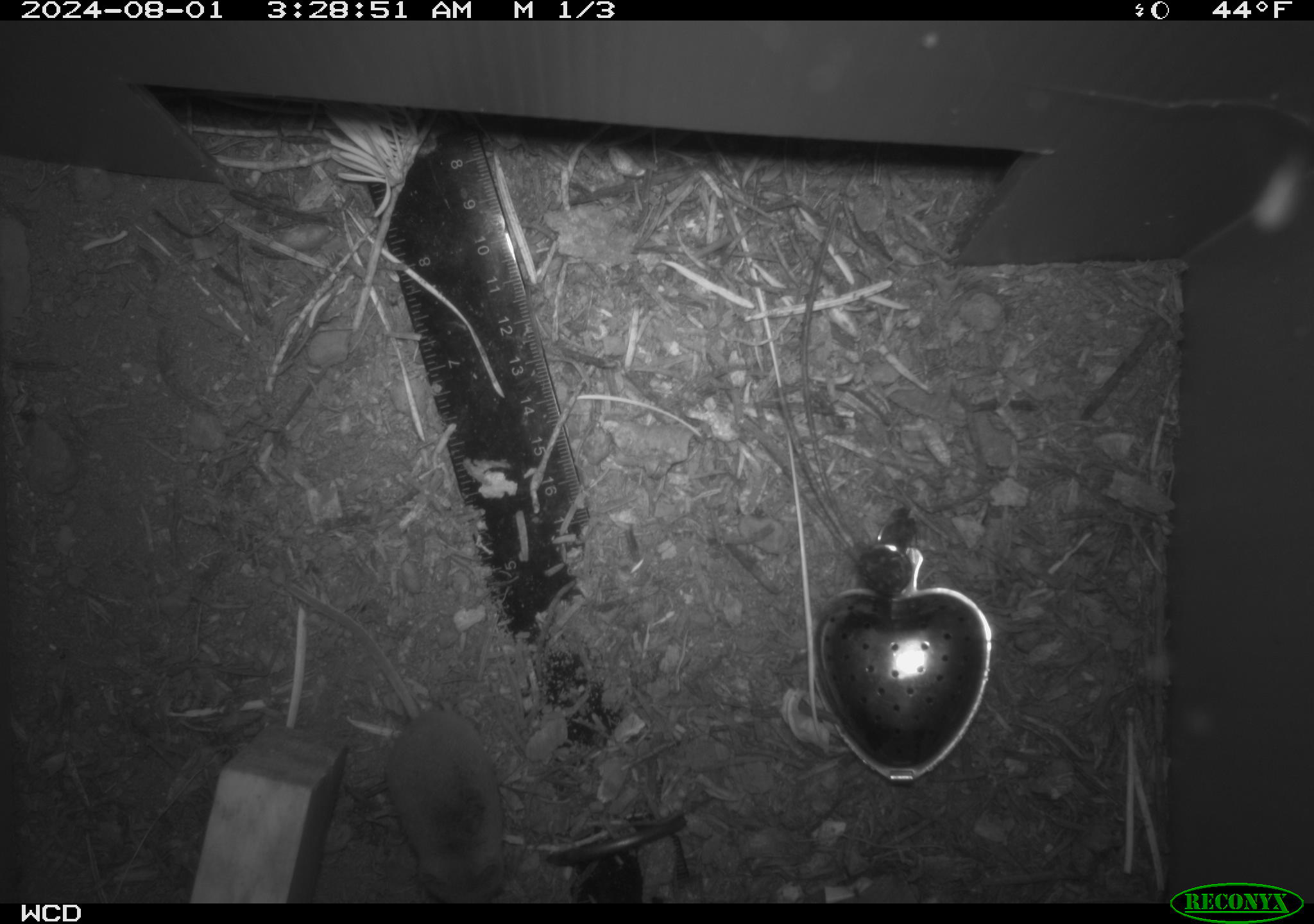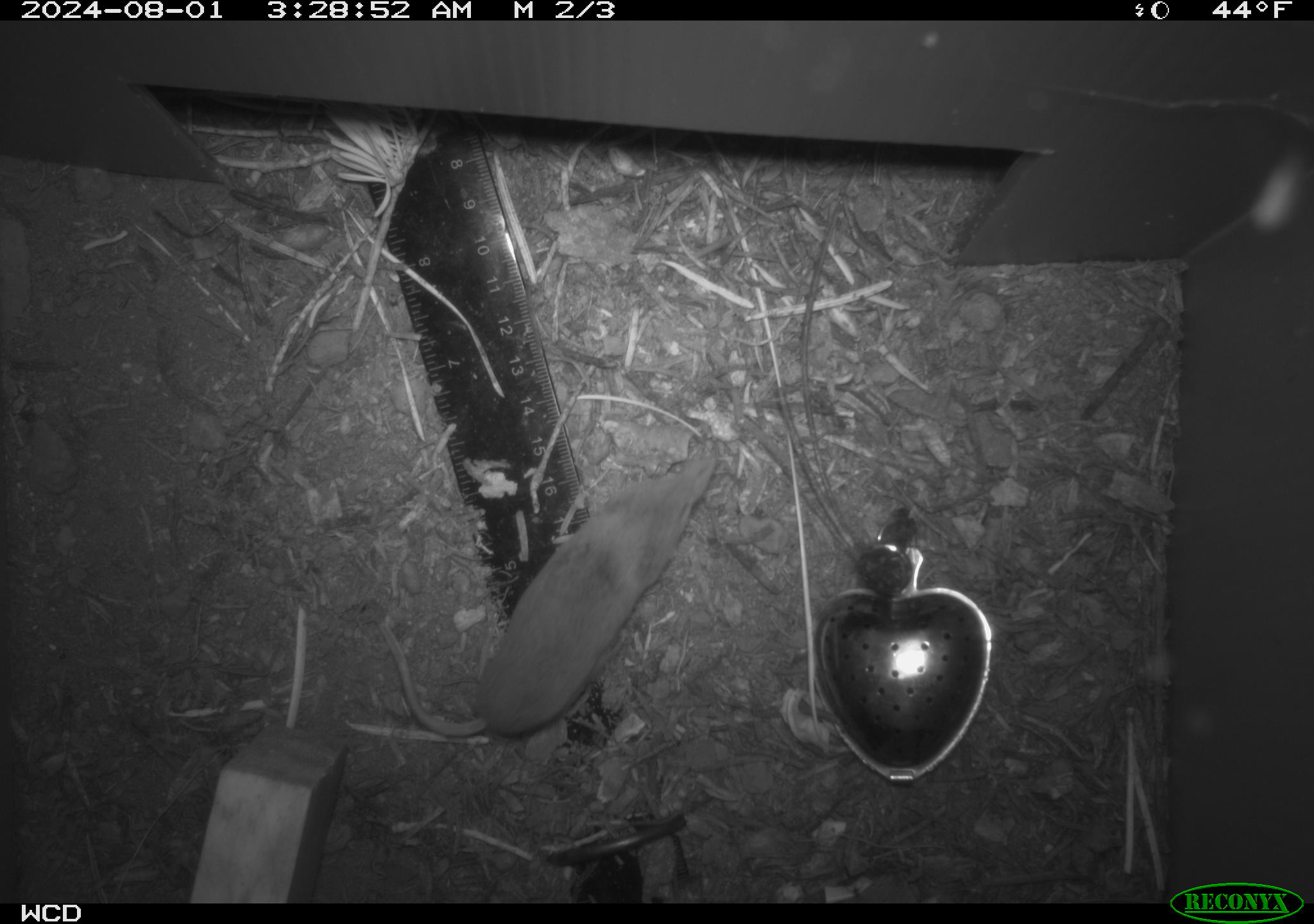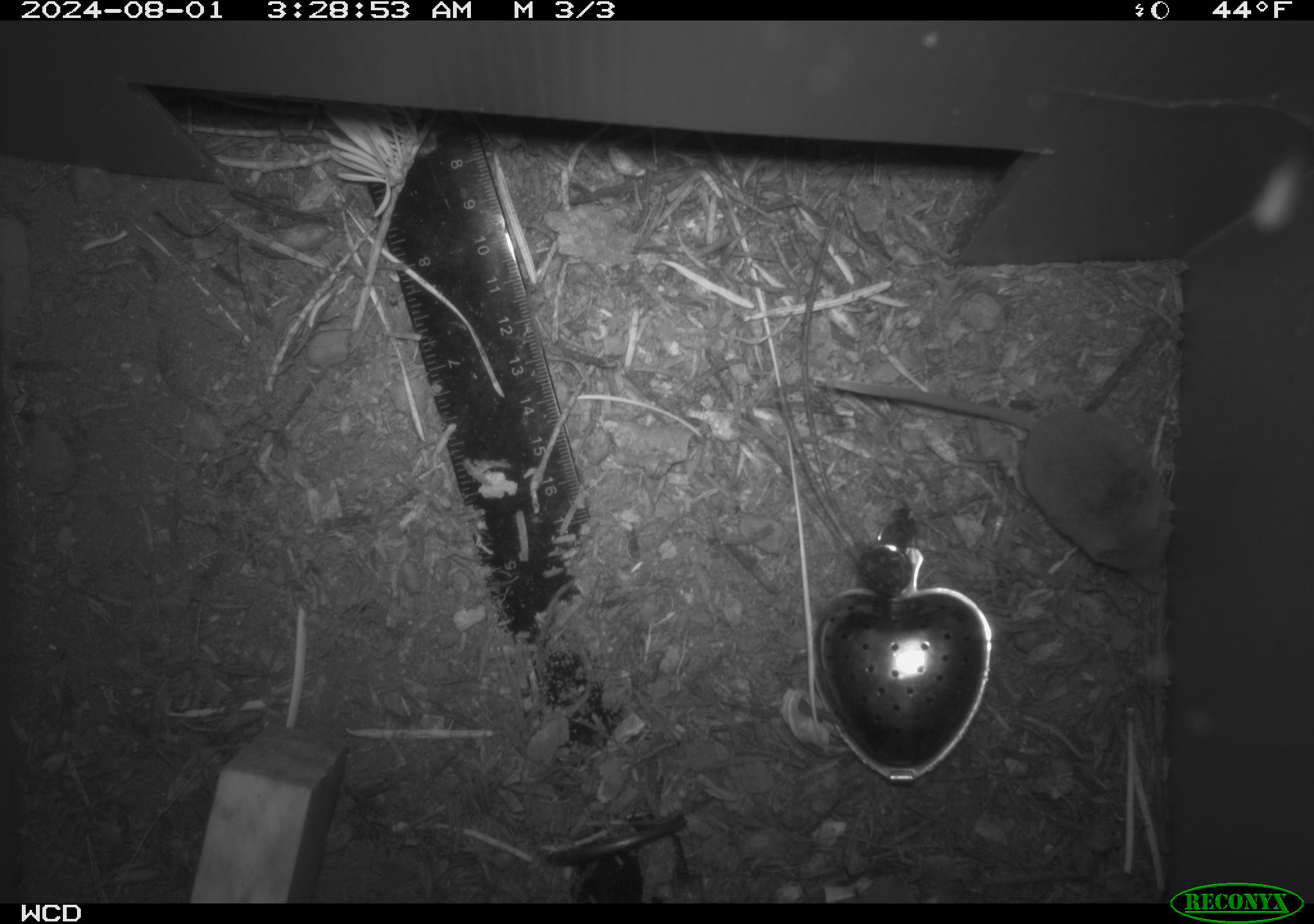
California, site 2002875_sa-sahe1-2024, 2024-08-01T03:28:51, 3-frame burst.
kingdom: Animalia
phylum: Chordata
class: Mammalia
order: Eulipotyphla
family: Soricidae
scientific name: Soricidae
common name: shrews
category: soricidae family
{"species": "soricidae family (shrews) (Soricidae)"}